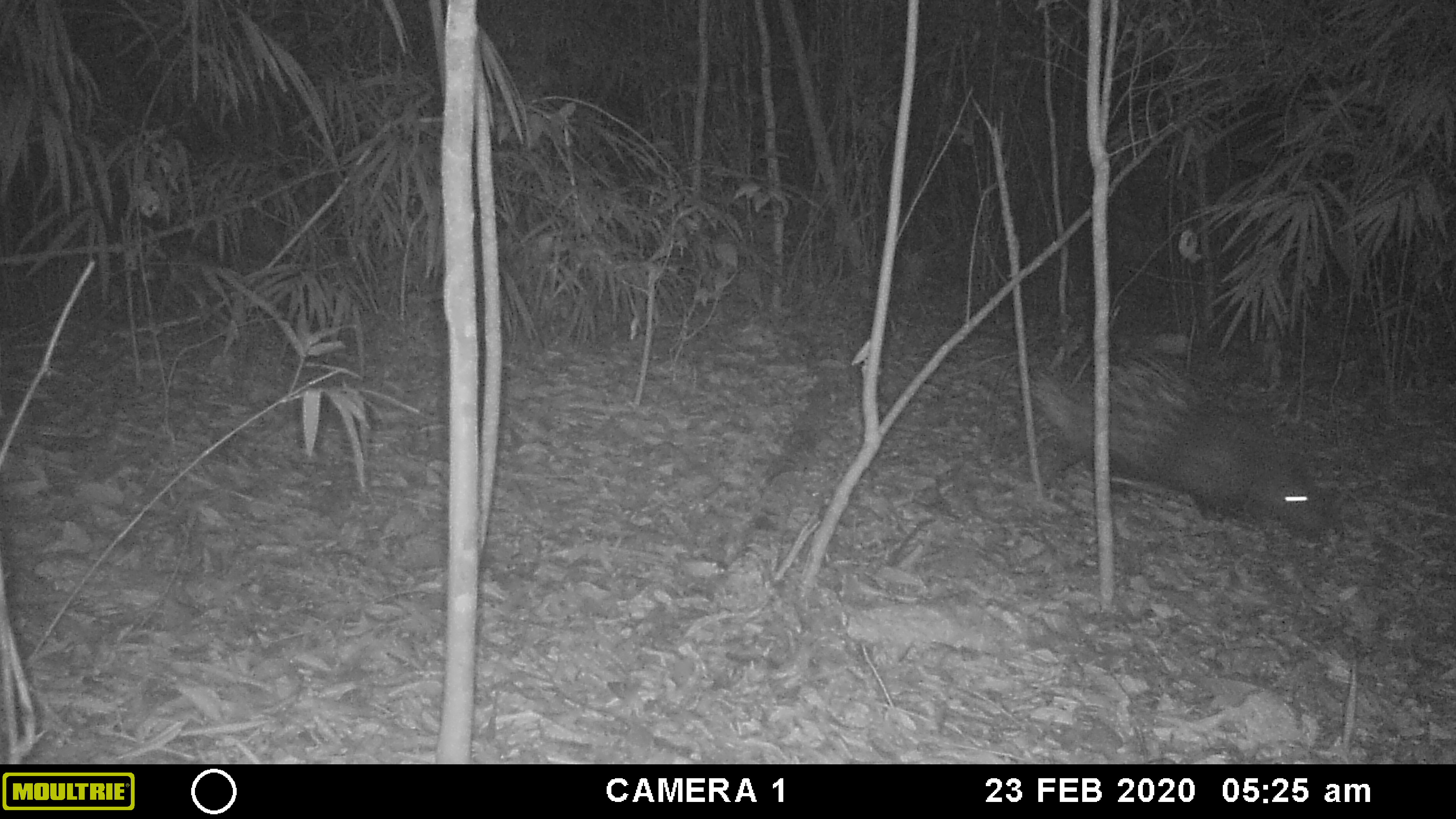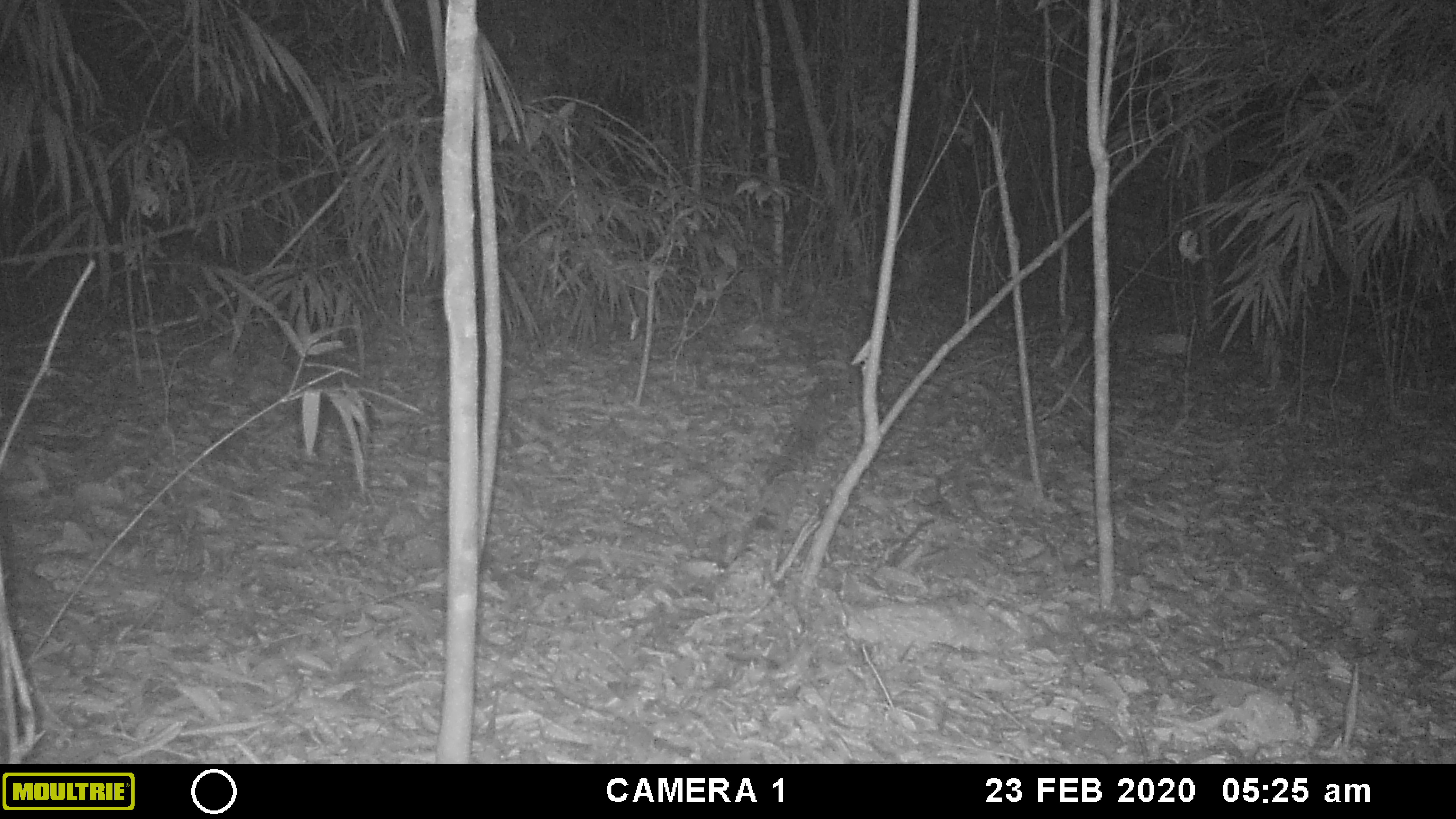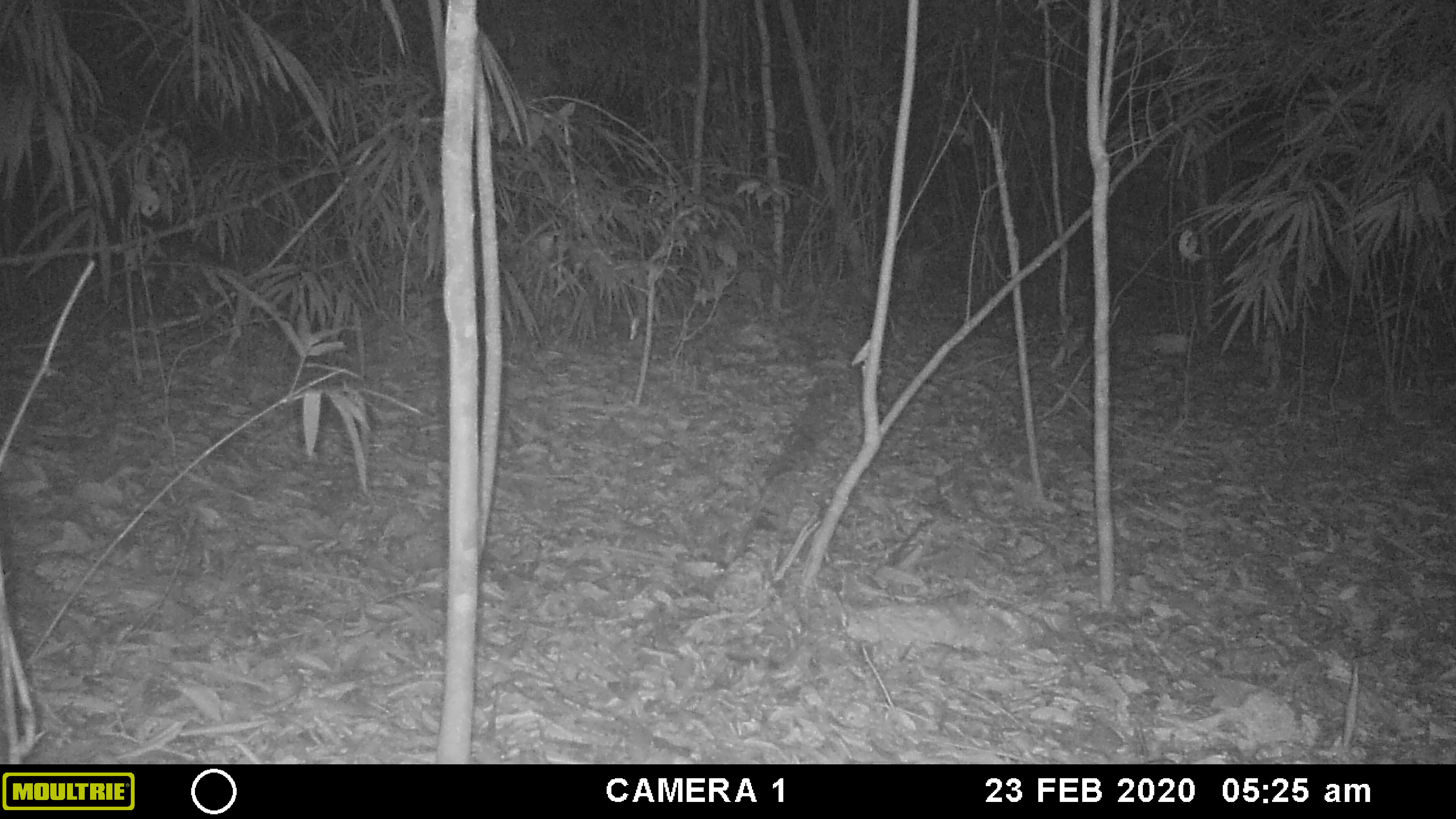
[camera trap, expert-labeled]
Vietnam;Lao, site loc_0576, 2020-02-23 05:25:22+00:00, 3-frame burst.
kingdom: Animalia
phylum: Chordata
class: Mammalia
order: Rodentia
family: Hystricidae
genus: Hystrix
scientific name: Hystrix brachyura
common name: malayan porcupine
Malayan porcupine (Hystrix brachyura). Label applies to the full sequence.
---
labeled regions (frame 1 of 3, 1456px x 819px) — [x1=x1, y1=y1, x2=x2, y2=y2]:
malayan porcupine: [x1=1029, y1=349, x2=1325, y2=540]